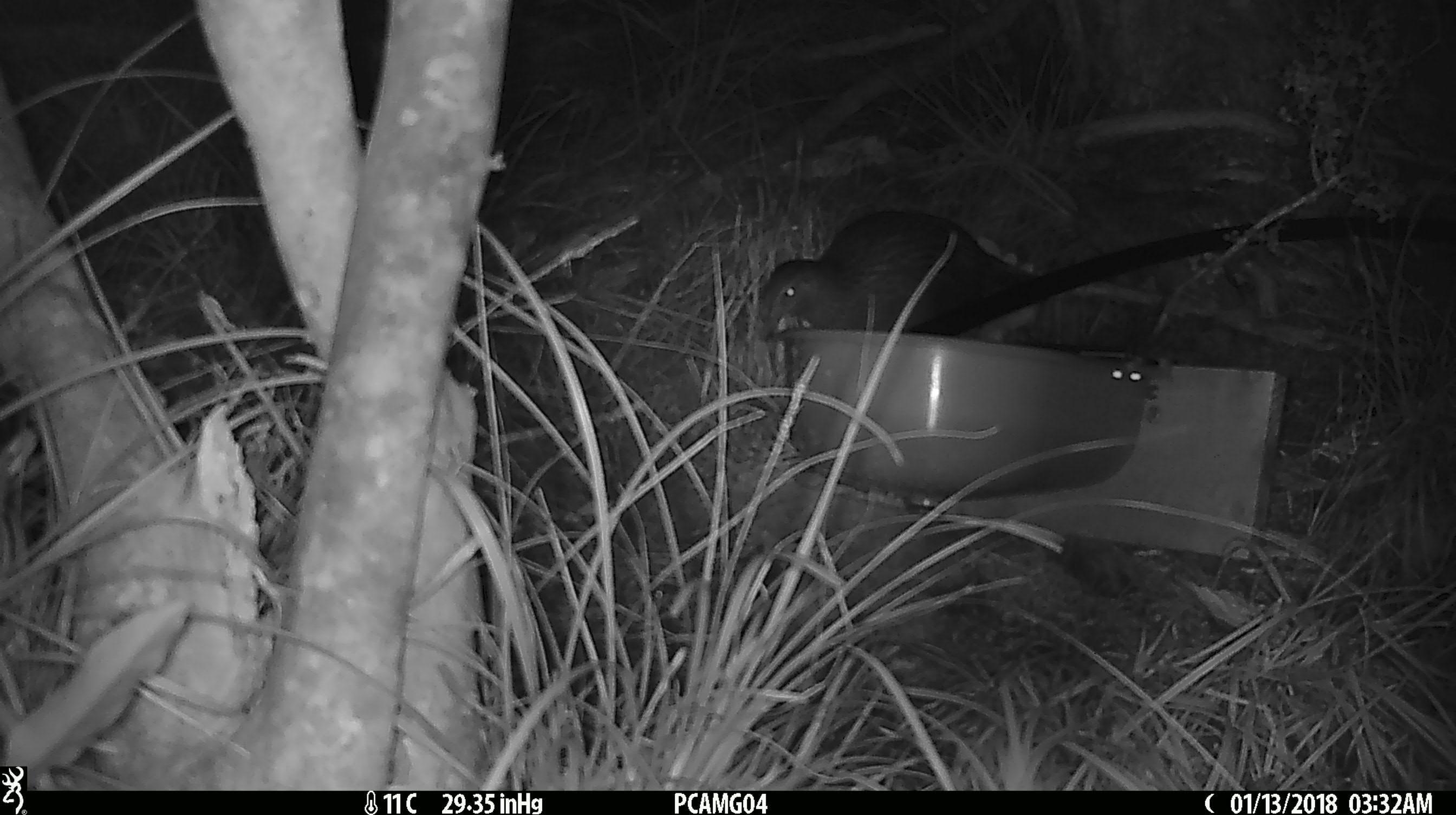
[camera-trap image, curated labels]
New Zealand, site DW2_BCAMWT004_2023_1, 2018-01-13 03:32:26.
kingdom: Animalia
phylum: Chordata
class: Aves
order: Gruiformes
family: Rallidae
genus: Gallirallus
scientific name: Gallirallus australis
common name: weka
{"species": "weka (Gallirallus australis)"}